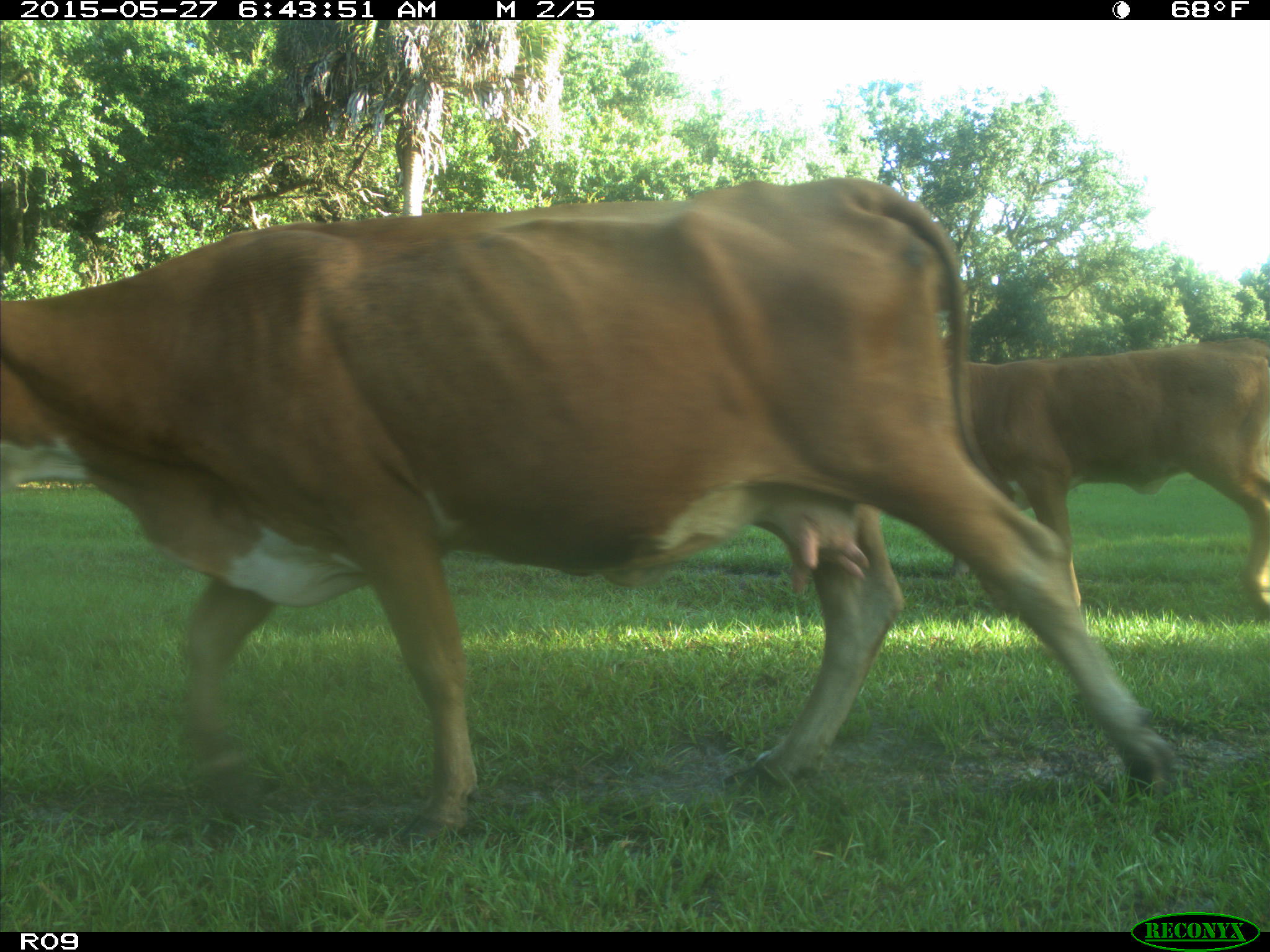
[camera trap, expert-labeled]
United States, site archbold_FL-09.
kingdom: Animalia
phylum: Chordata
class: Mammalia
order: Artiodactyla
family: Bovidae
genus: Bos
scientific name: Bos taurus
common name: domestic cow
Bos taurus (domestic cow).